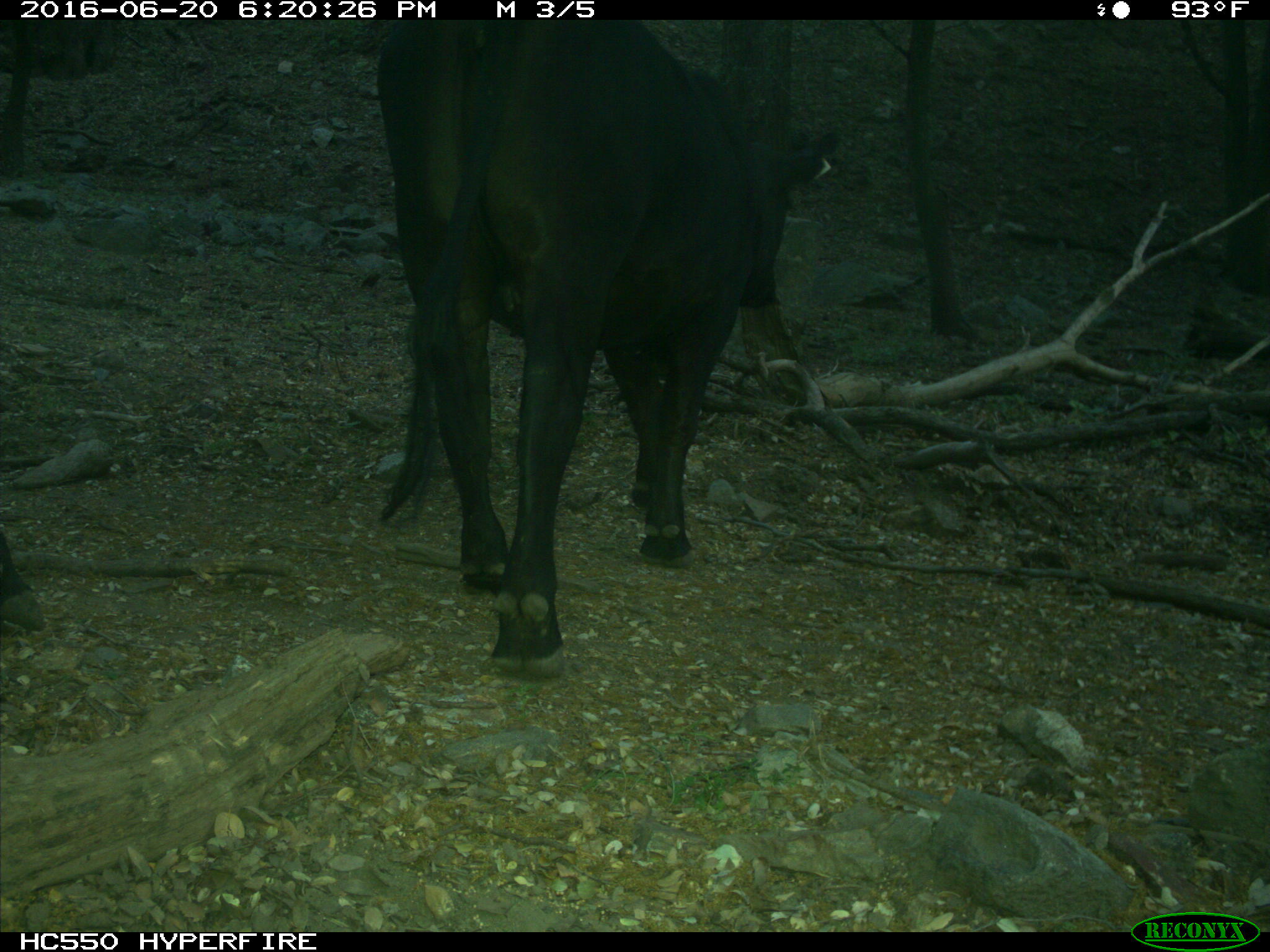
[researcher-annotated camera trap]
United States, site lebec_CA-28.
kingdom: Animalia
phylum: Chordata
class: Mammalia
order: Artiodactyla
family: Bovidae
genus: Bos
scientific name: Bos taurus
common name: domestic cow